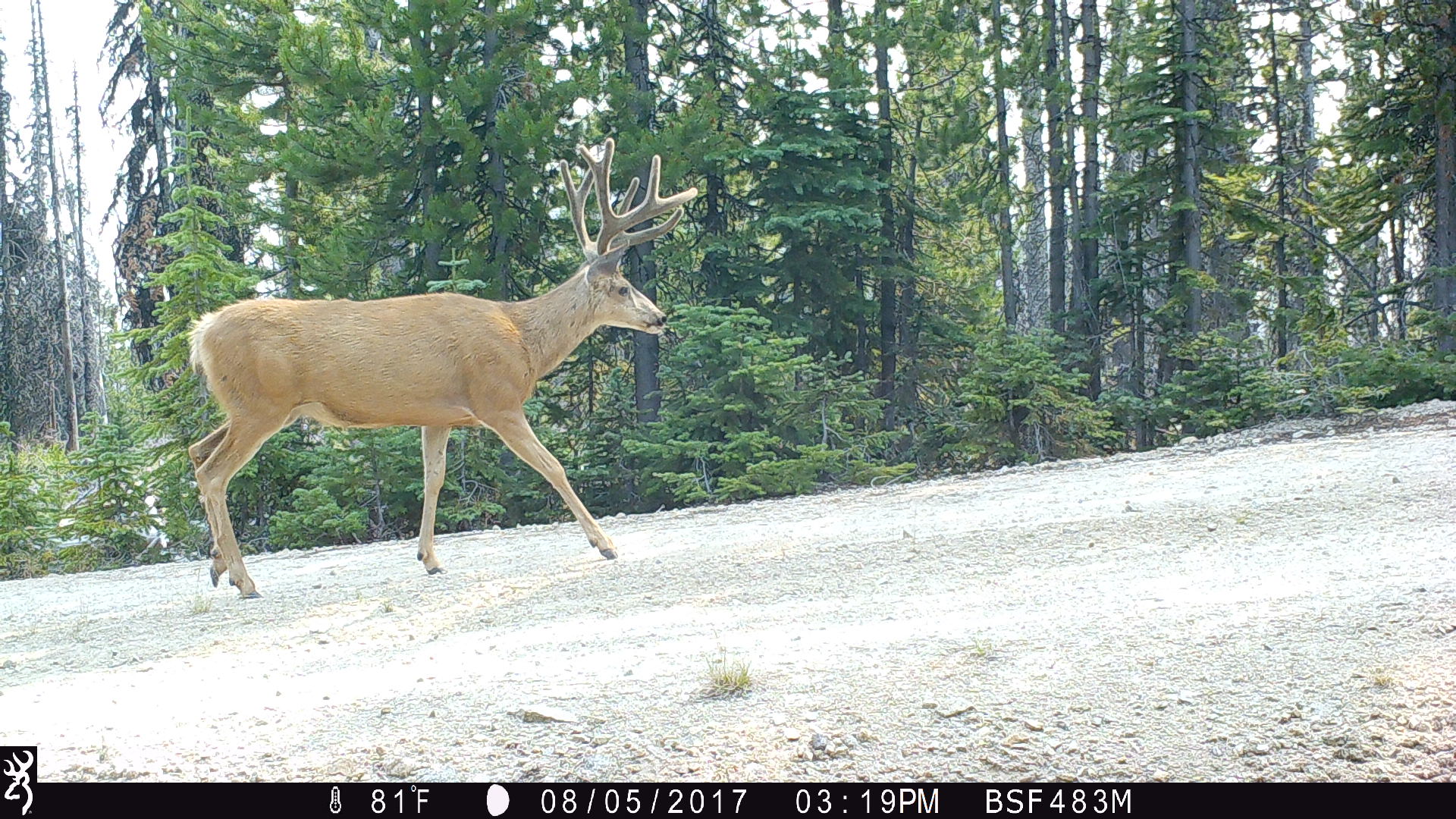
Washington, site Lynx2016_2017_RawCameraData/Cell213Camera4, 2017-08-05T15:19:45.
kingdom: Animalia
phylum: Chordata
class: Mammalia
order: Artiodactyla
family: Cervidae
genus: Odocoileus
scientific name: Odocoileus hemionus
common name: mule deer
Odocoileus hemionus (mule deer). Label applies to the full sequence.